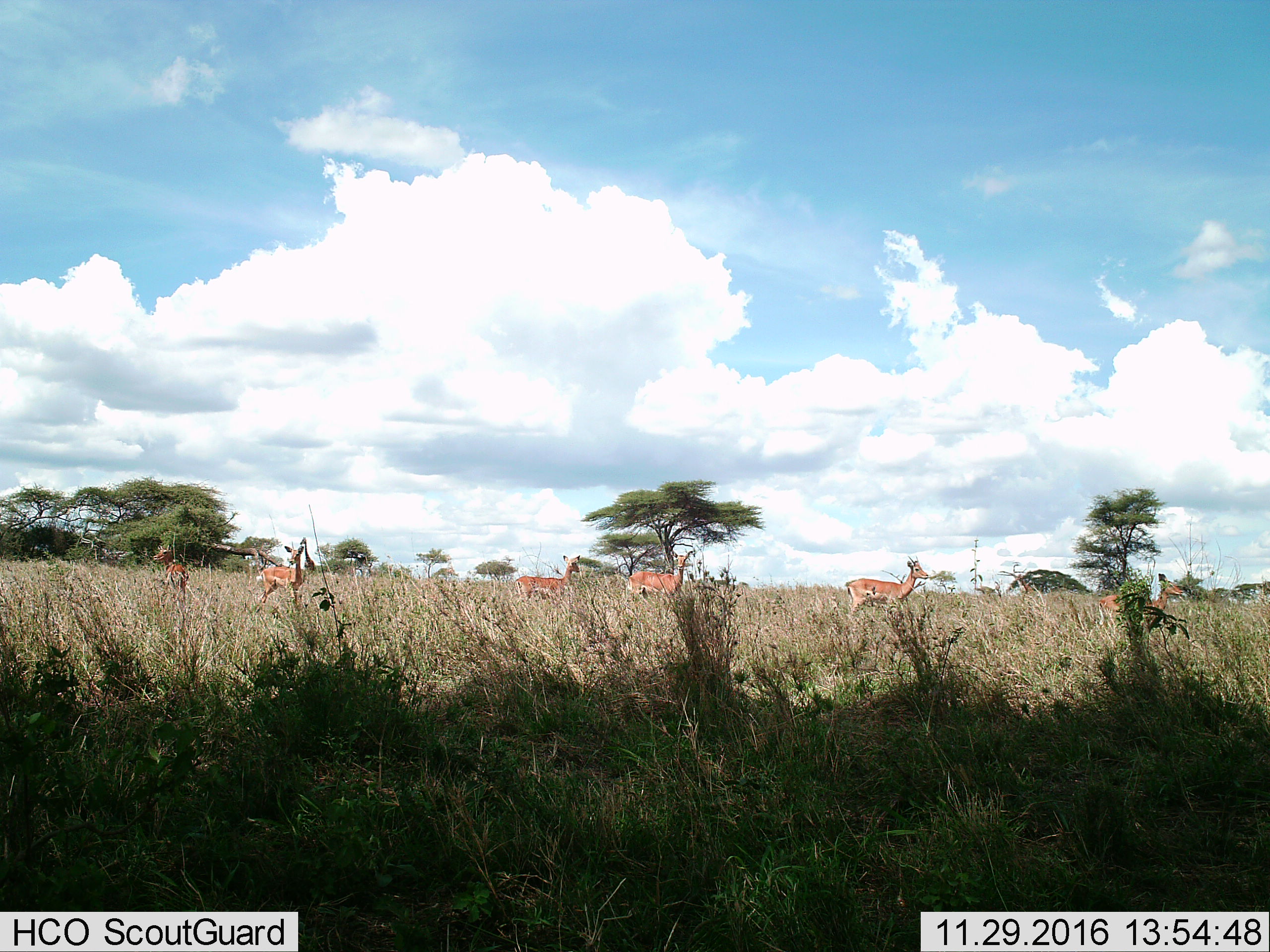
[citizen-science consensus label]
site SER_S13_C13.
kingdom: Animalia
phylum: Chordata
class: Mammalia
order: Artiodactyla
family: Bovidae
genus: Aepyceros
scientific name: Aepyceros melampus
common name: impala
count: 6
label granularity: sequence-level